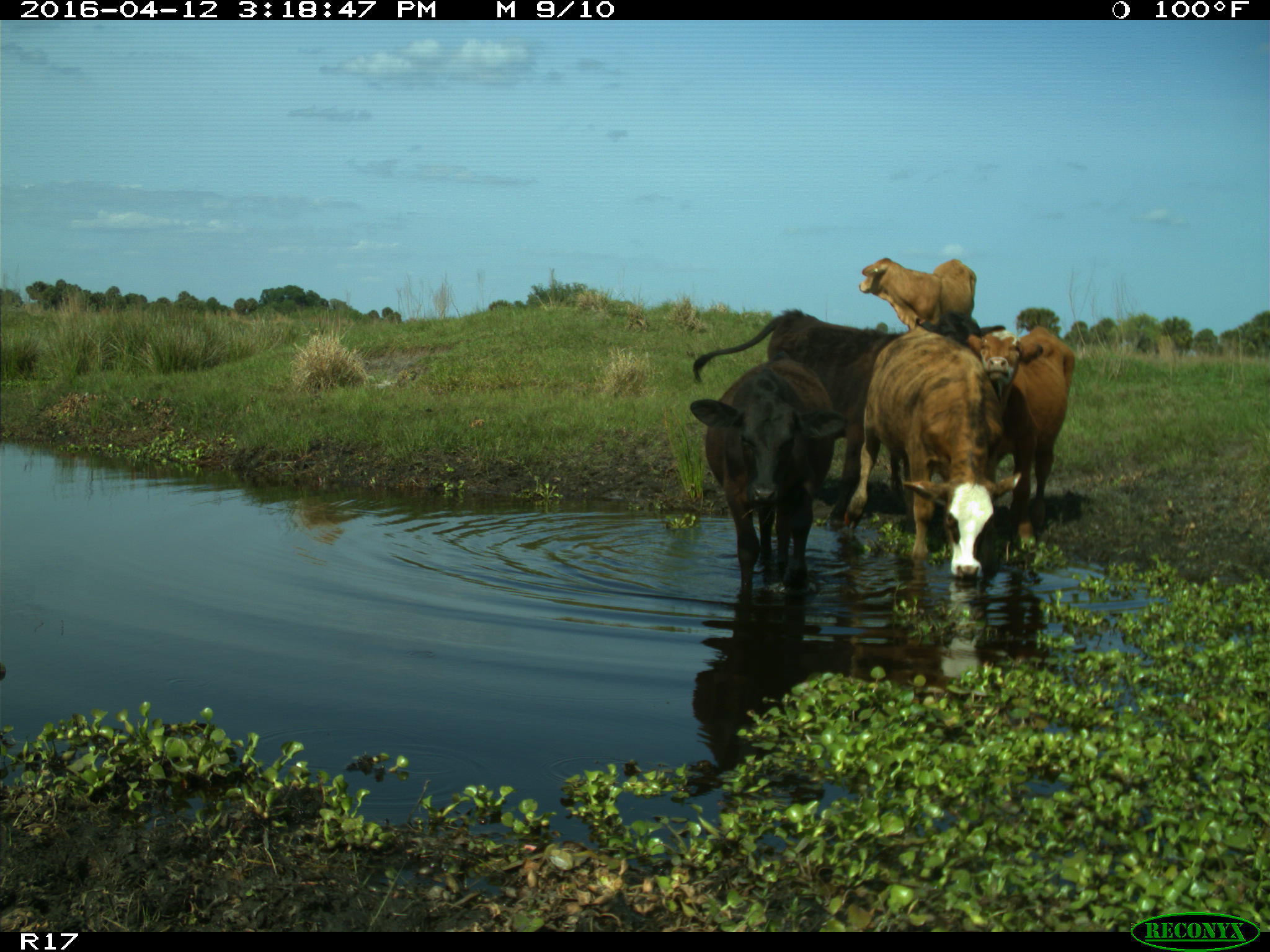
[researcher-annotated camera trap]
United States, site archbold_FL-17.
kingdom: Animalia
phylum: Chordata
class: Mammalia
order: Artiodactyla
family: Bovidae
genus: Bos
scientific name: Bos taurus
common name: domestic cow